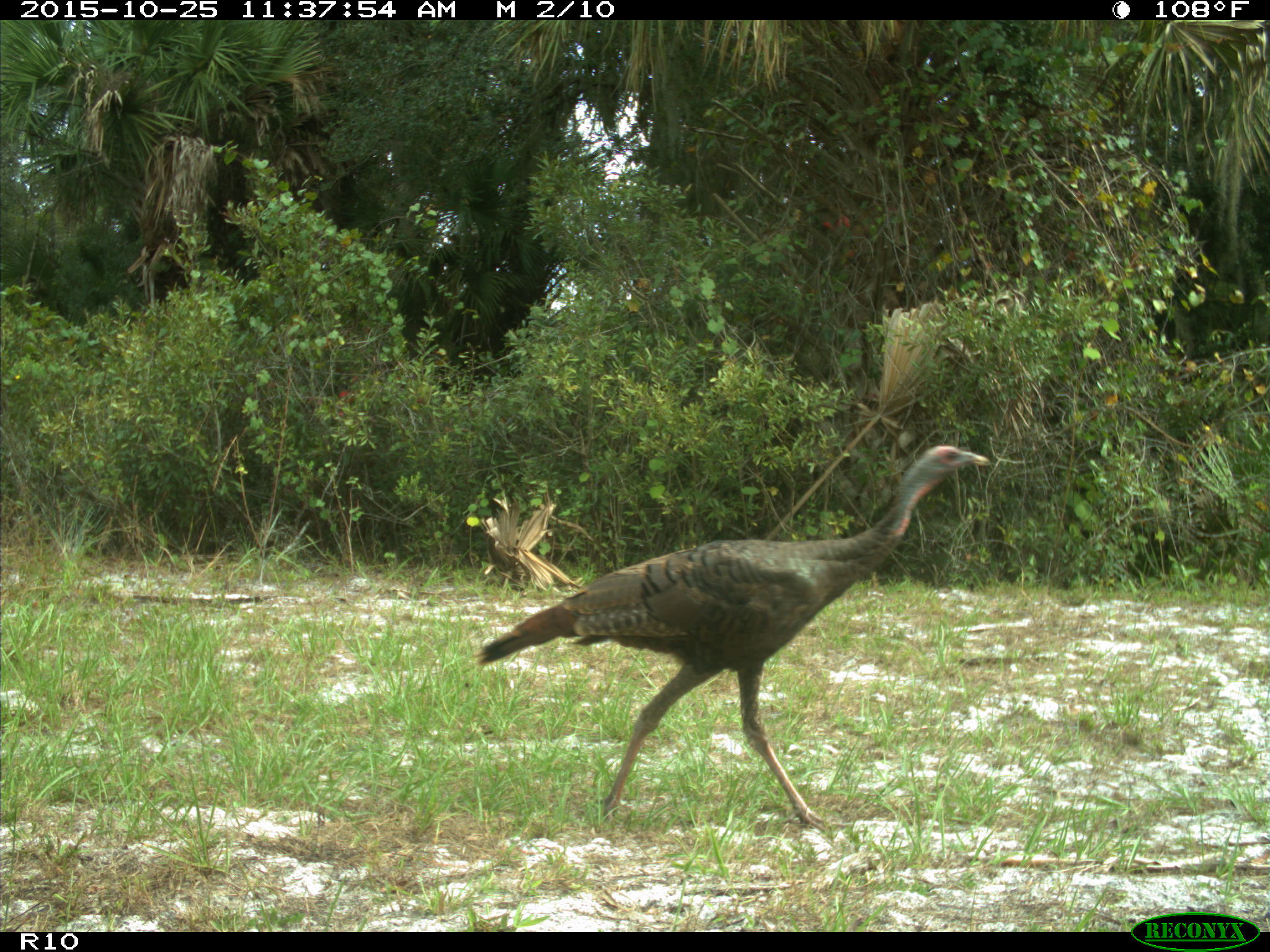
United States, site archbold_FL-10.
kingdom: Animalia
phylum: Chordata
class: Aves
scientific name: Aves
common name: birds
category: unidentified bird